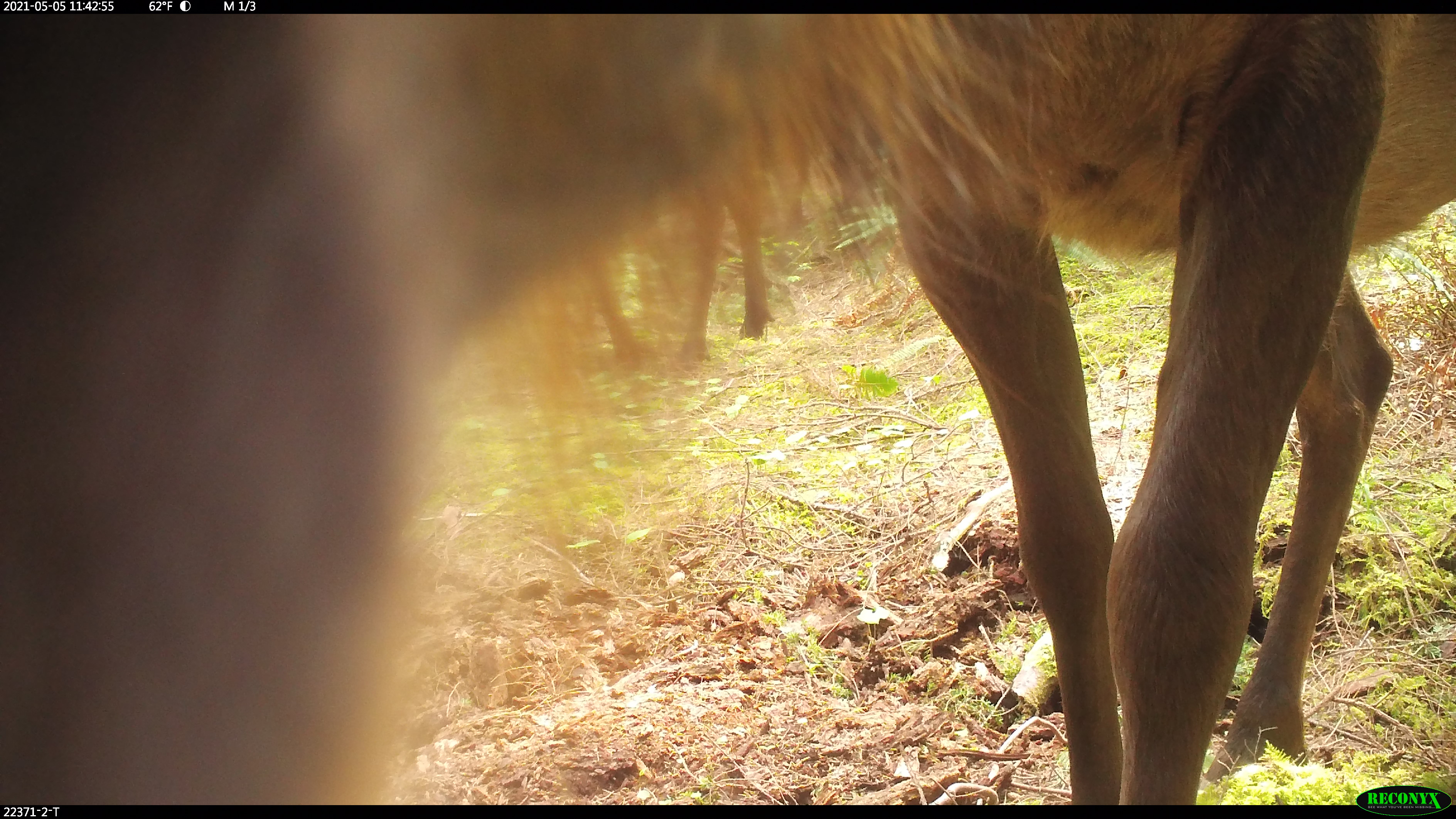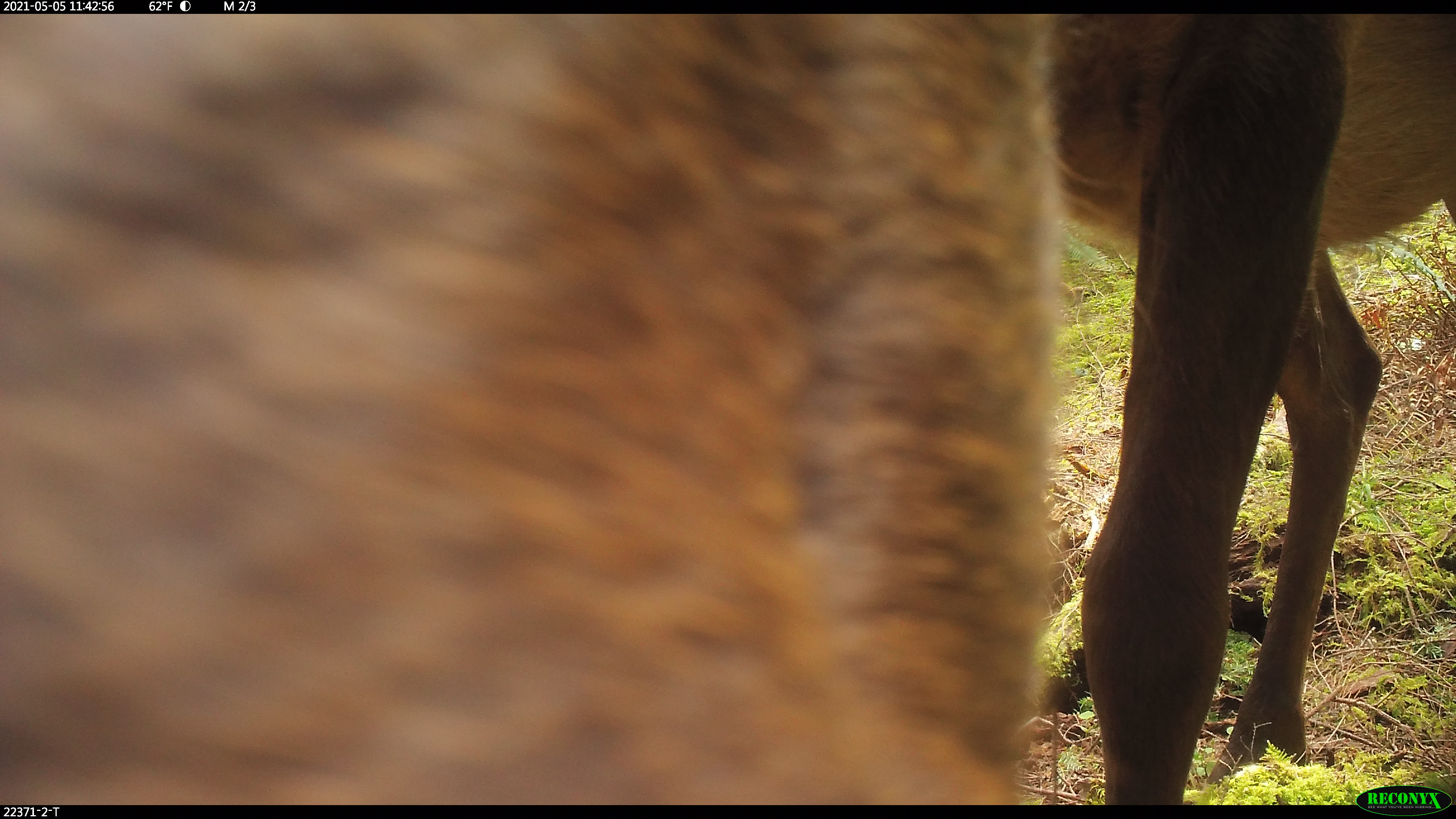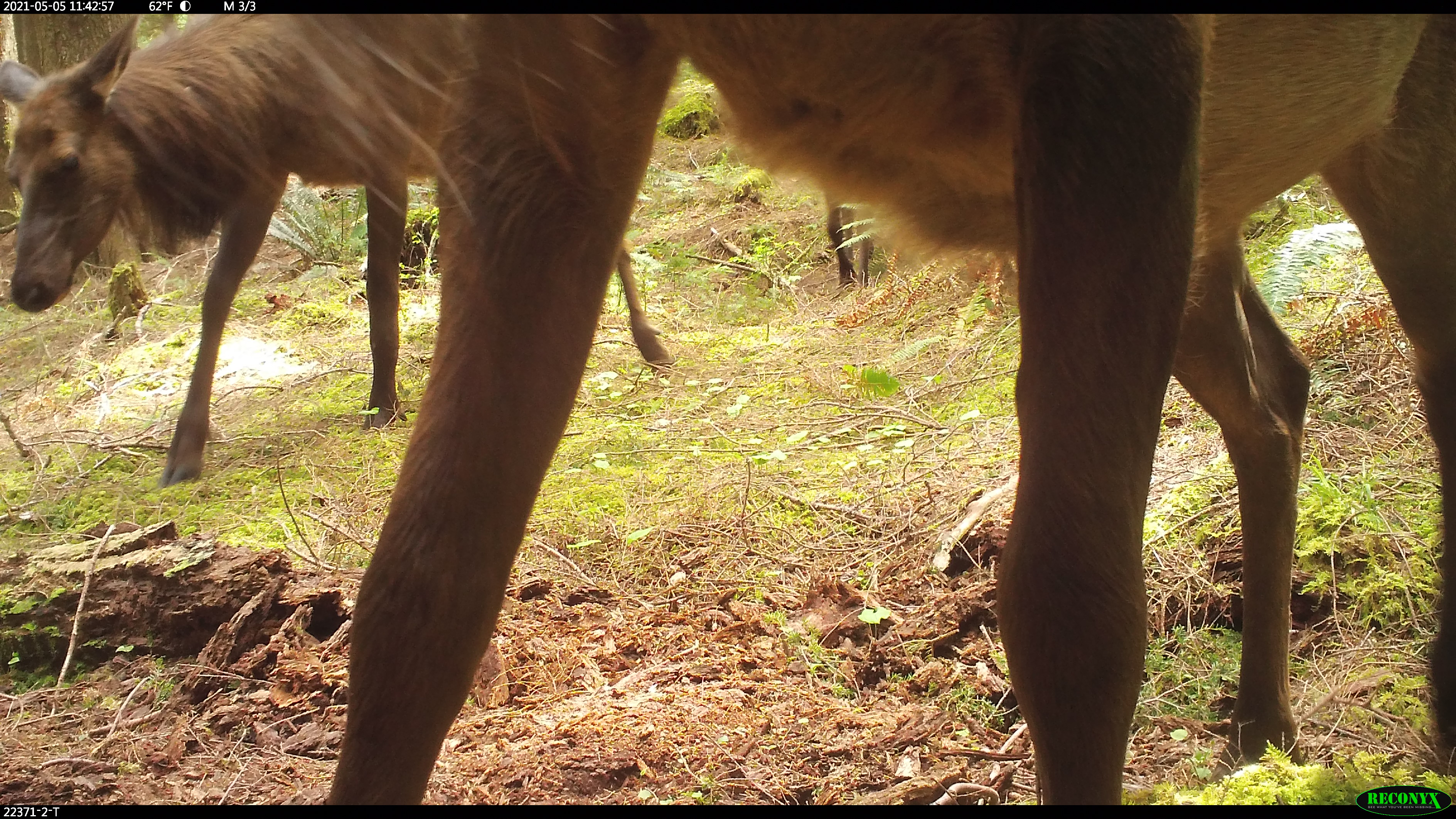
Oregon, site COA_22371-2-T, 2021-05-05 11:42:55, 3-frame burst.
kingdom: Animalia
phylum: Chordata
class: Mammalia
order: Artiodactyla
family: Cervidae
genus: Cervus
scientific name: Cervus canadensis roosevelti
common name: roosevelt elk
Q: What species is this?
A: Roosevelt elk (Cervus canadensis roosevelti).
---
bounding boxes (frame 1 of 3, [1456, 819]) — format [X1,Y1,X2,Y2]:
roosevelt elk: [0,14,1453,784]; [443,156,817,395]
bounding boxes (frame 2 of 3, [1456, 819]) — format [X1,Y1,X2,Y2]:
roosevelt elk: [0,15,1455,784]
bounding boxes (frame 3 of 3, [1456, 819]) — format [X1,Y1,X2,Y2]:
roosevelt elk: [260,14,1455,782]; [0,13,681,506]; [789,188,906,317]